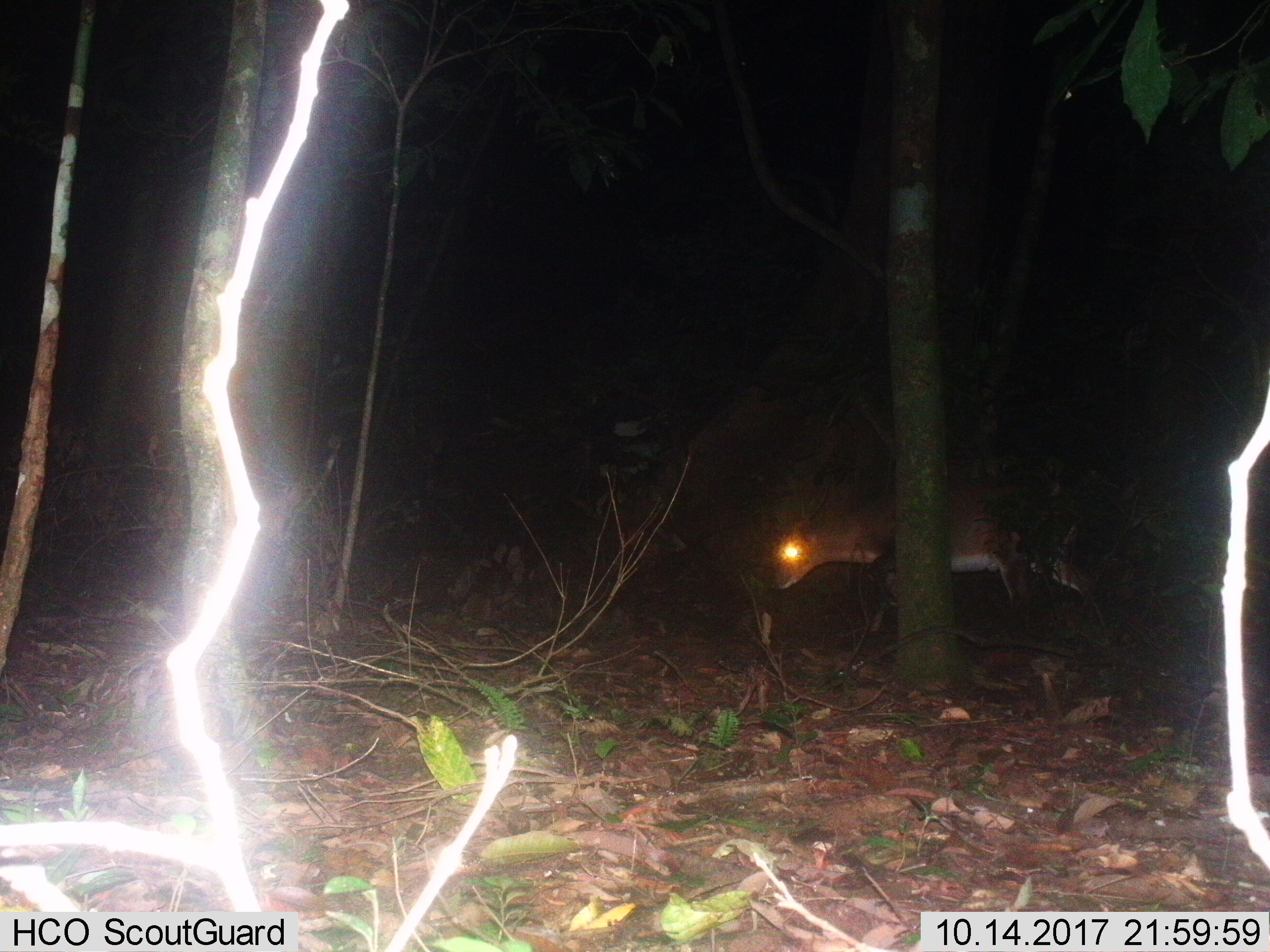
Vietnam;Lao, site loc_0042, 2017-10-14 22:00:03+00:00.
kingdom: Animalia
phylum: Chordata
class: Mammalia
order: Artiodactyla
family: Cervidae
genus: Muntiacus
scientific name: Muntiacus vuquangensis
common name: large-antlered muntjac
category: large antlered muntjac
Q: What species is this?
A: Large antlered muntjac (large-antlered muntjac) (Muntiacus vuquangensis).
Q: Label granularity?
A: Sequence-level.